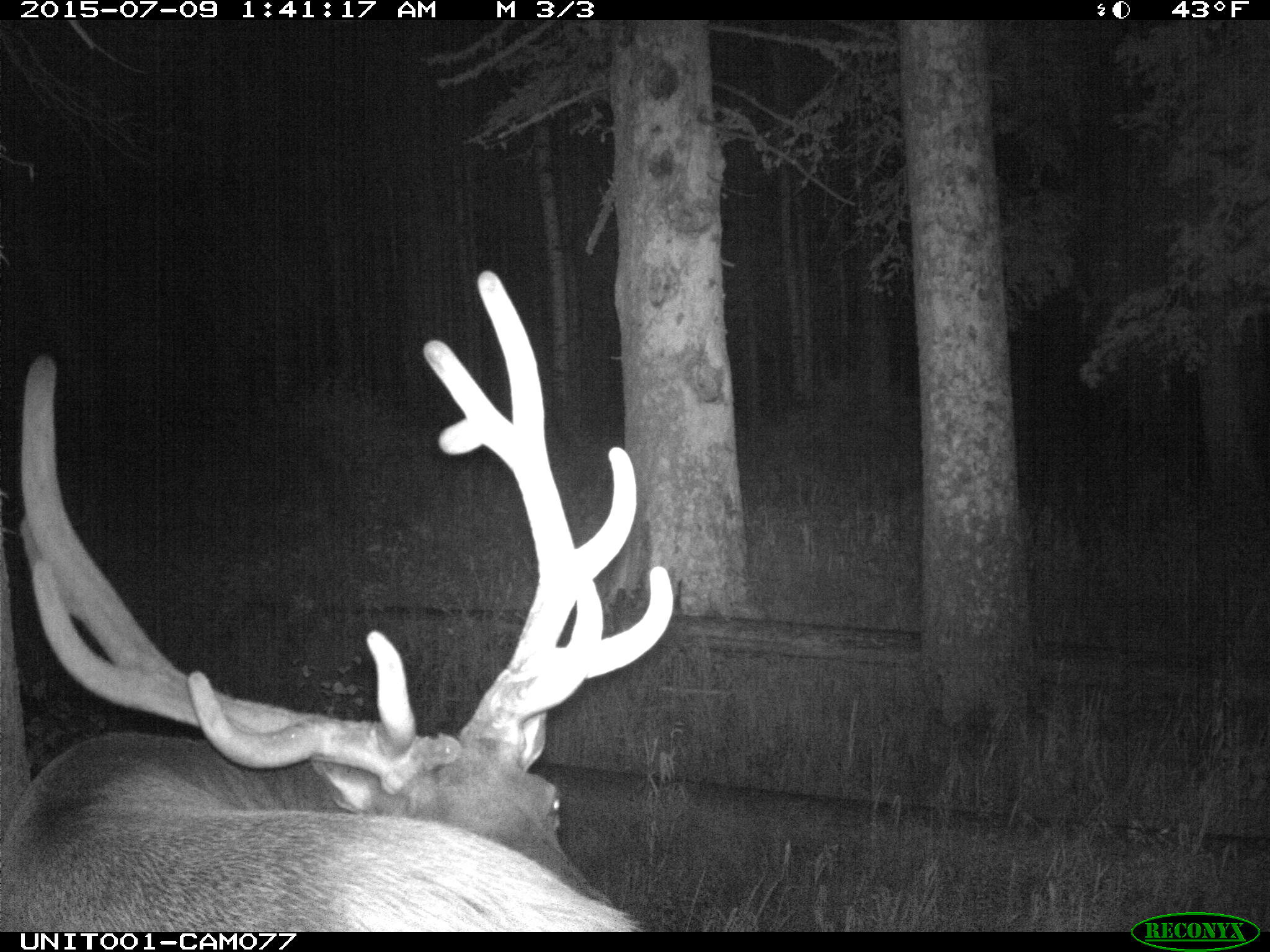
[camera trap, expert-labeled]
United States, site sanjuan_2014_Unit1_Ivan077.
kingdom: Animalia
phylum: Chordata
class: Mammalia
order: Artiodactyla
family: Cervidae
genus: Cervus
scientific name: Cervus elaphus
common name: red deer